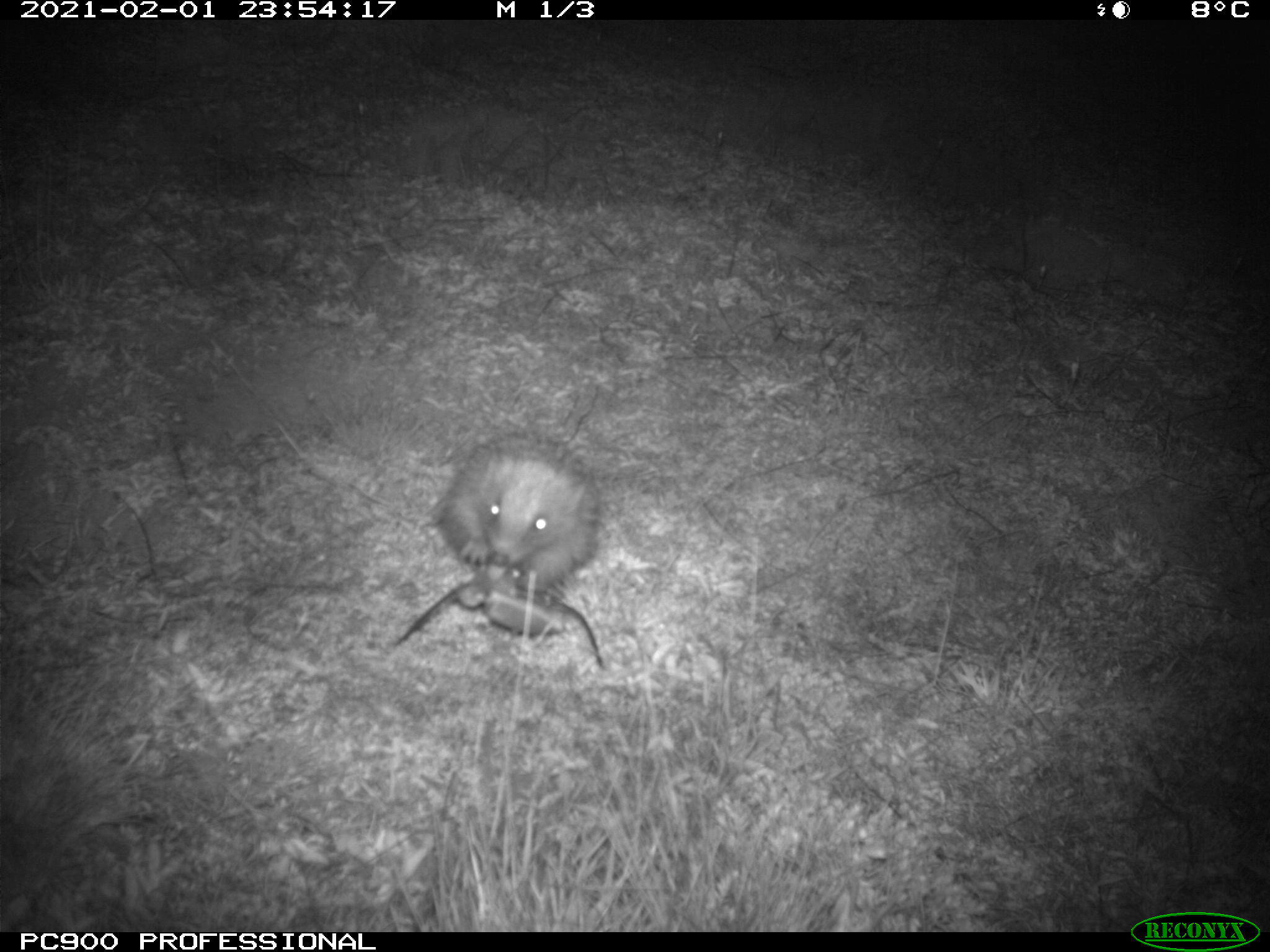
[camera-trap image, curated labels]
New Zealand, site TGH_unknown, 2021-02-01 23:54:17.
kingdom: Animalia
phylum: Chordata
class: Mammalia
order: Eulipotyphla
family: Erinaceidae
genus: Erinaceus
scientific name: Erinaceus europaeus europaeus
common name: european hedgehog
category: hedgehog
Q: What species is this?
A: Hedgehog (european hedgehog) (Erinaceus europaeus europaeus).